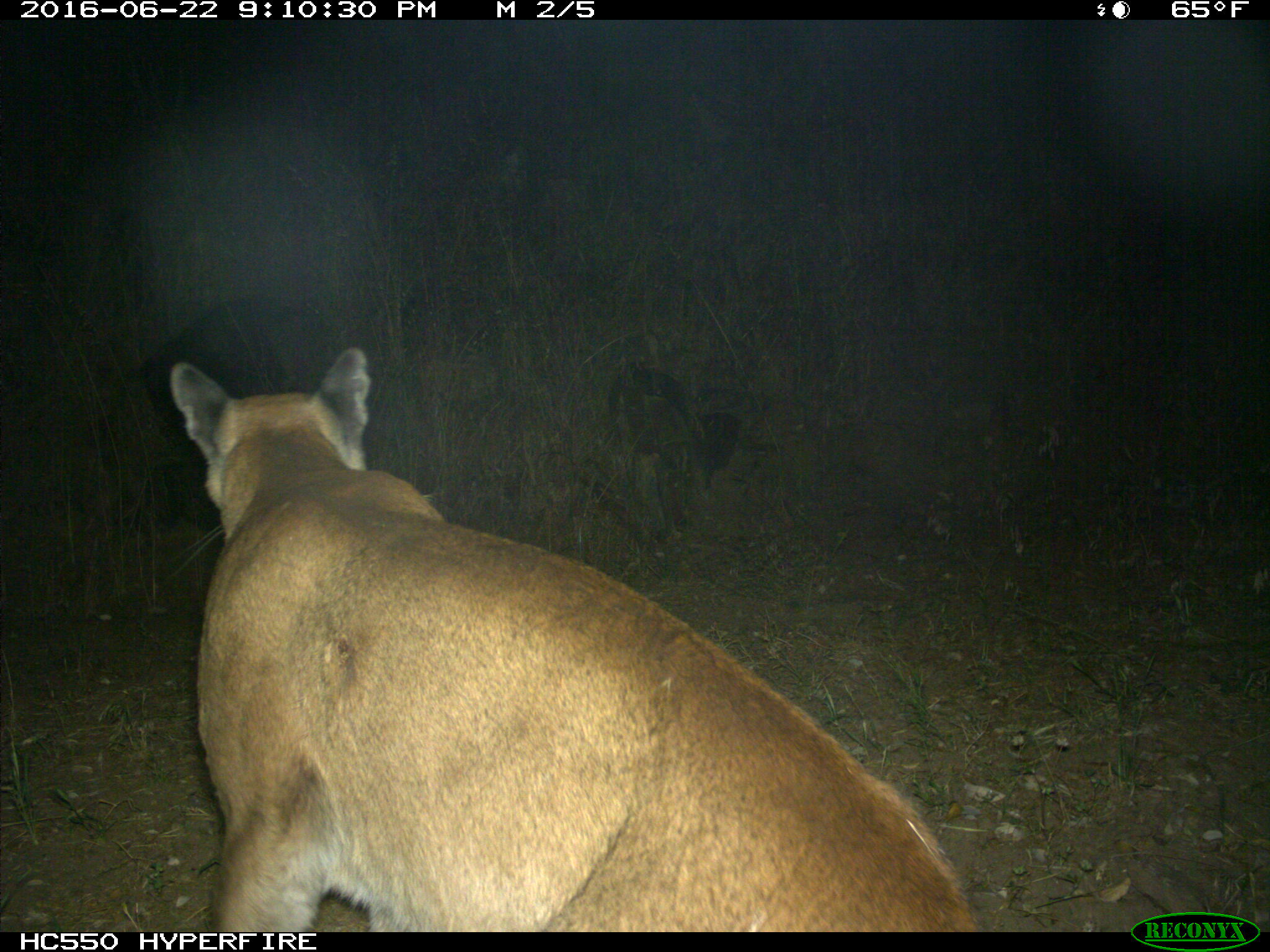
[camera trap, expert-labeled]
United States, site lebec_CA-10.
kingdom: Animalia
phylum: Chordata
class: Mammalia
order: Carnivora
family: Felidae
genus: Puma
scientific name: Puma concolor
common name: mountain lion